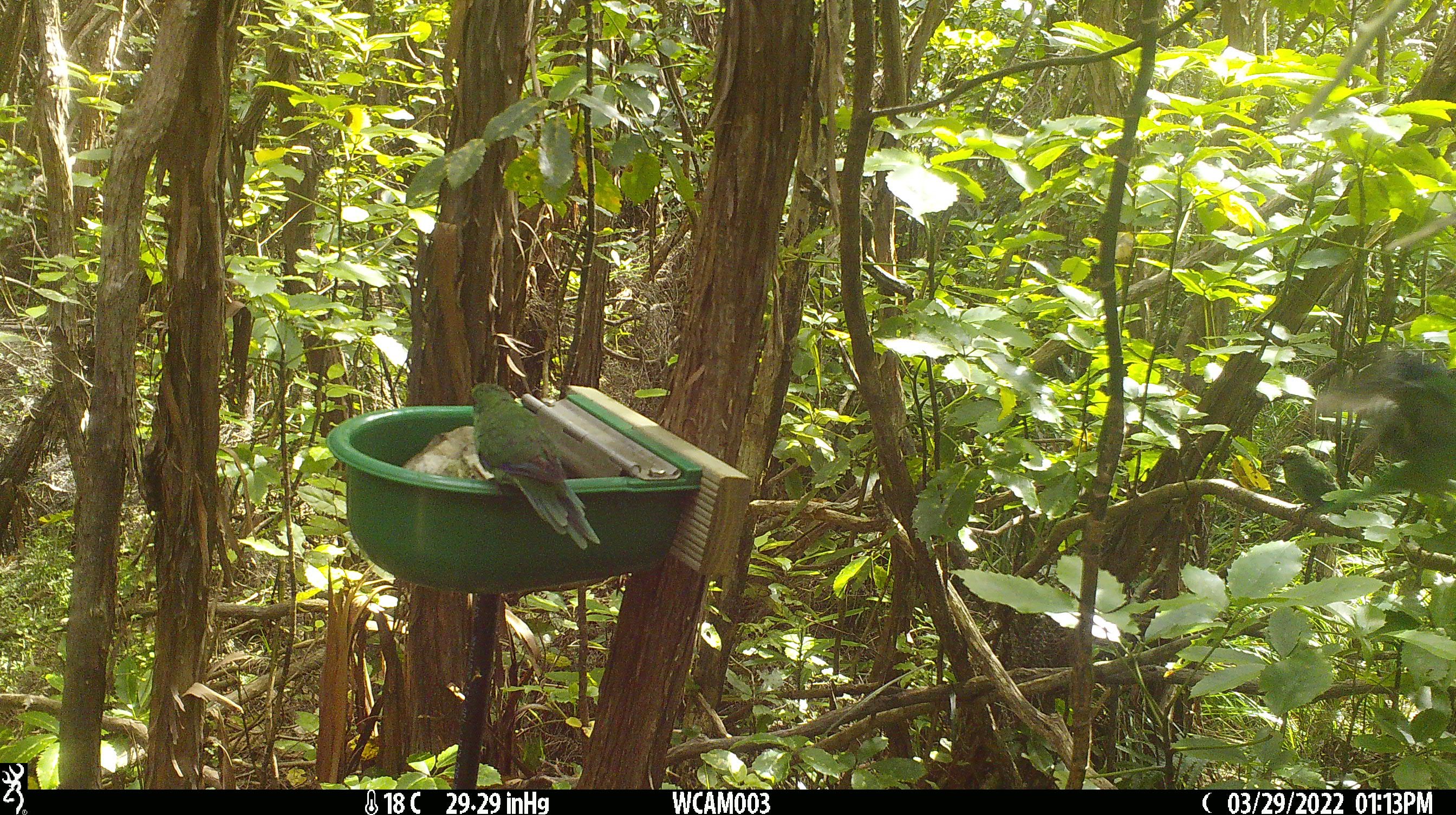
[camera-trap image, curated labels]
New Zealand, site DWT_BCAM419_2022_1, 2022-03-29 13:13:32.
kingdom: Animalia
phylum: Chordata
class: Aves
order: Psittaciformes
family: Psittaculidae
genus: Cyanoramphus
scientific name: Cyanoramphus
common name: parakeet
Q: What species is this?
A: Parakeet (Cyanoramphus).